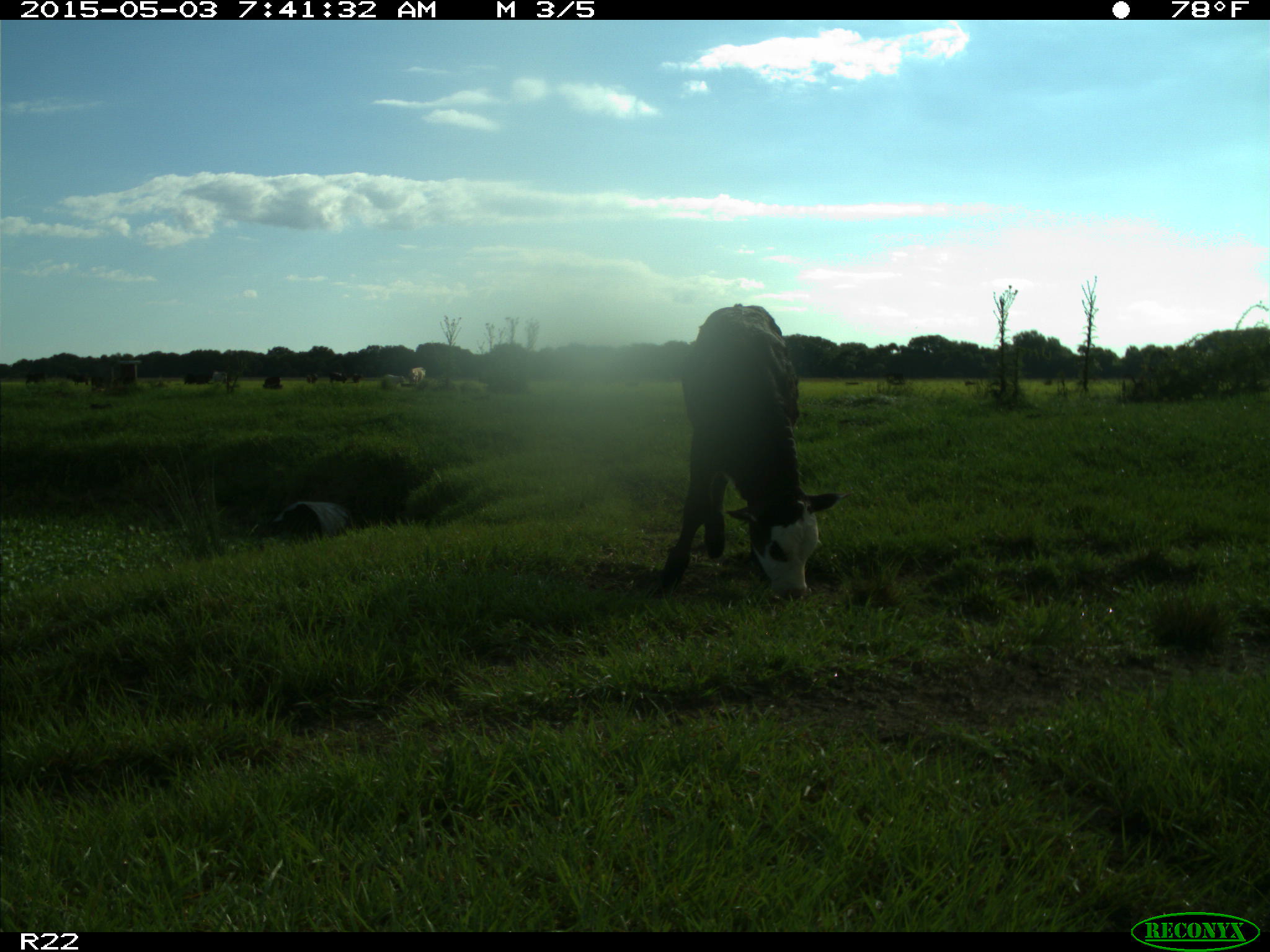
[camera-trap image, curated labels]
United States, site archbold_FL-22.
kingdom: Animalia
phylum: Chordata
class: Mammalia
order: Artiodactyla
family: Bovidae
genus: Bos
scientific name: Bos taurus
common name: domestic cow